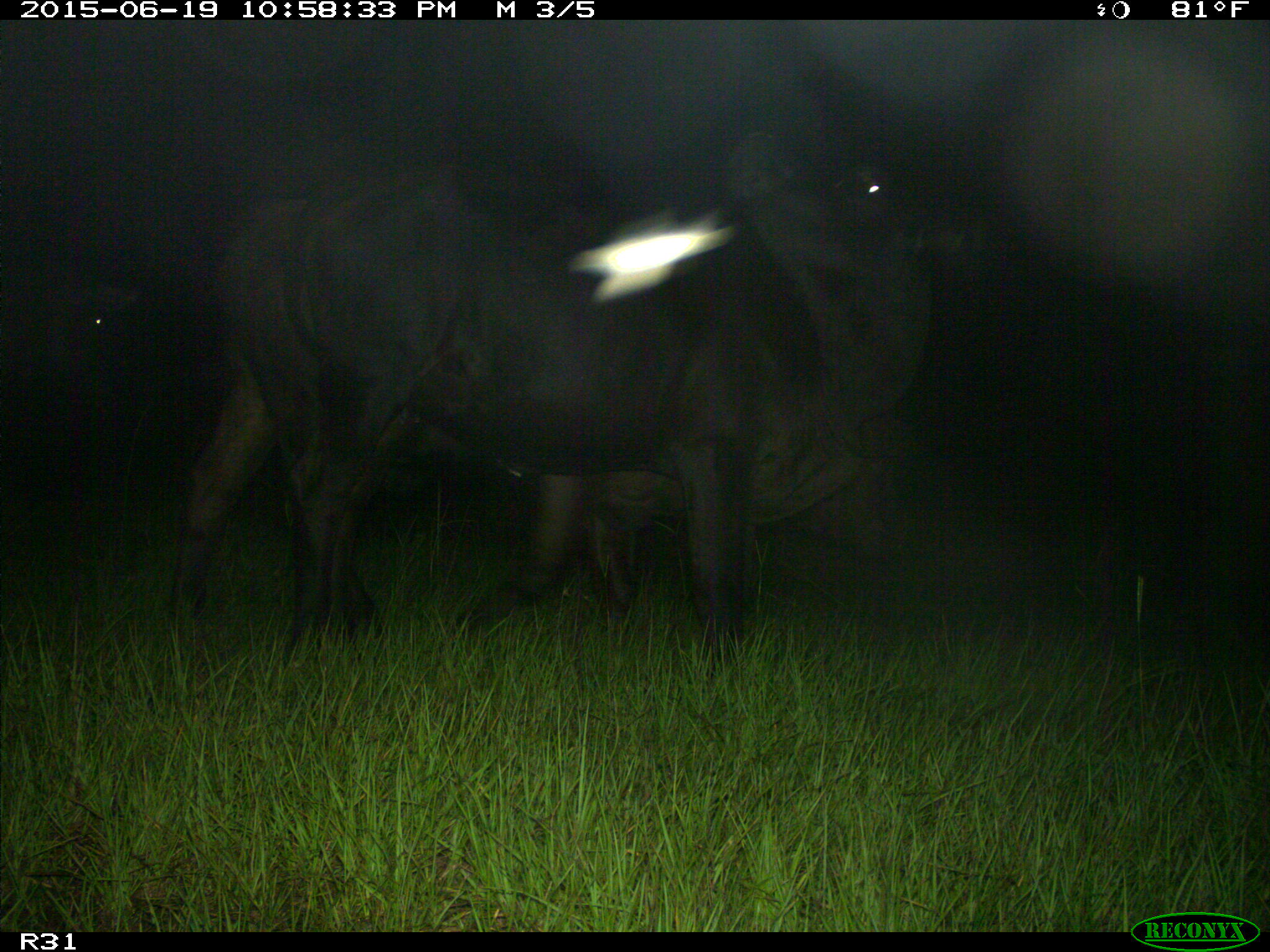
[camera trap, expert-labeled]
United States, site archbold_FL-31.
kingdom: Animalia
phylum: Chordata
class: Mammalia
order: Artiodactyla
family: Bovidae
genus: Bos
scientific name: Bos taurus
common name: domestic cow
Bos taurus (domestic cow).